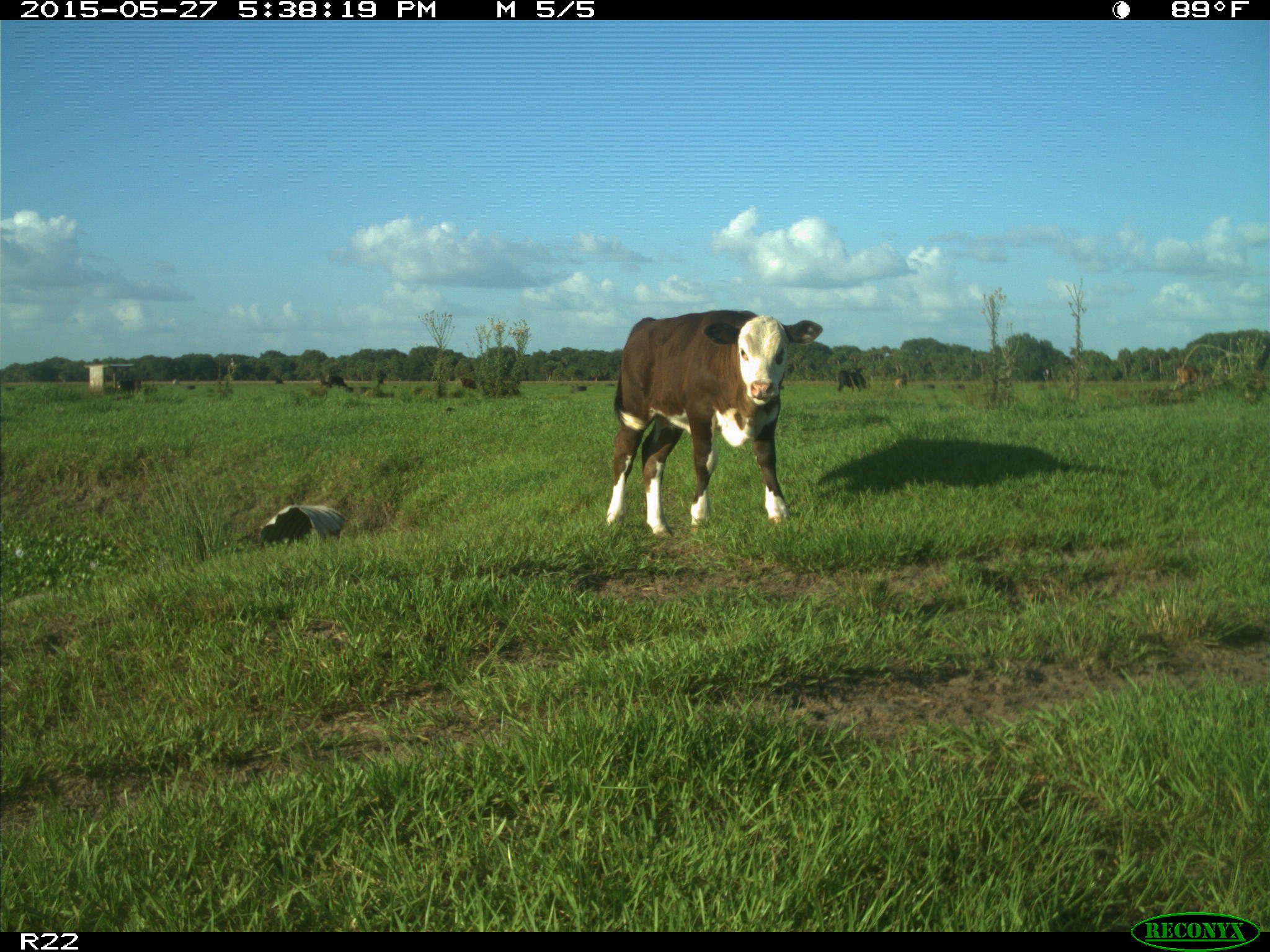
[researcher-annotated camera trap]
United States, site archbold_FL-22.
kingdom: Animalia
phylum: Chordata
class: Mammalia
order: Artiodactyla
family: Bovidae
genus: Bos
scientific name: Bos taurus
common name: domestic cow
Bos taurus (domestic cow).